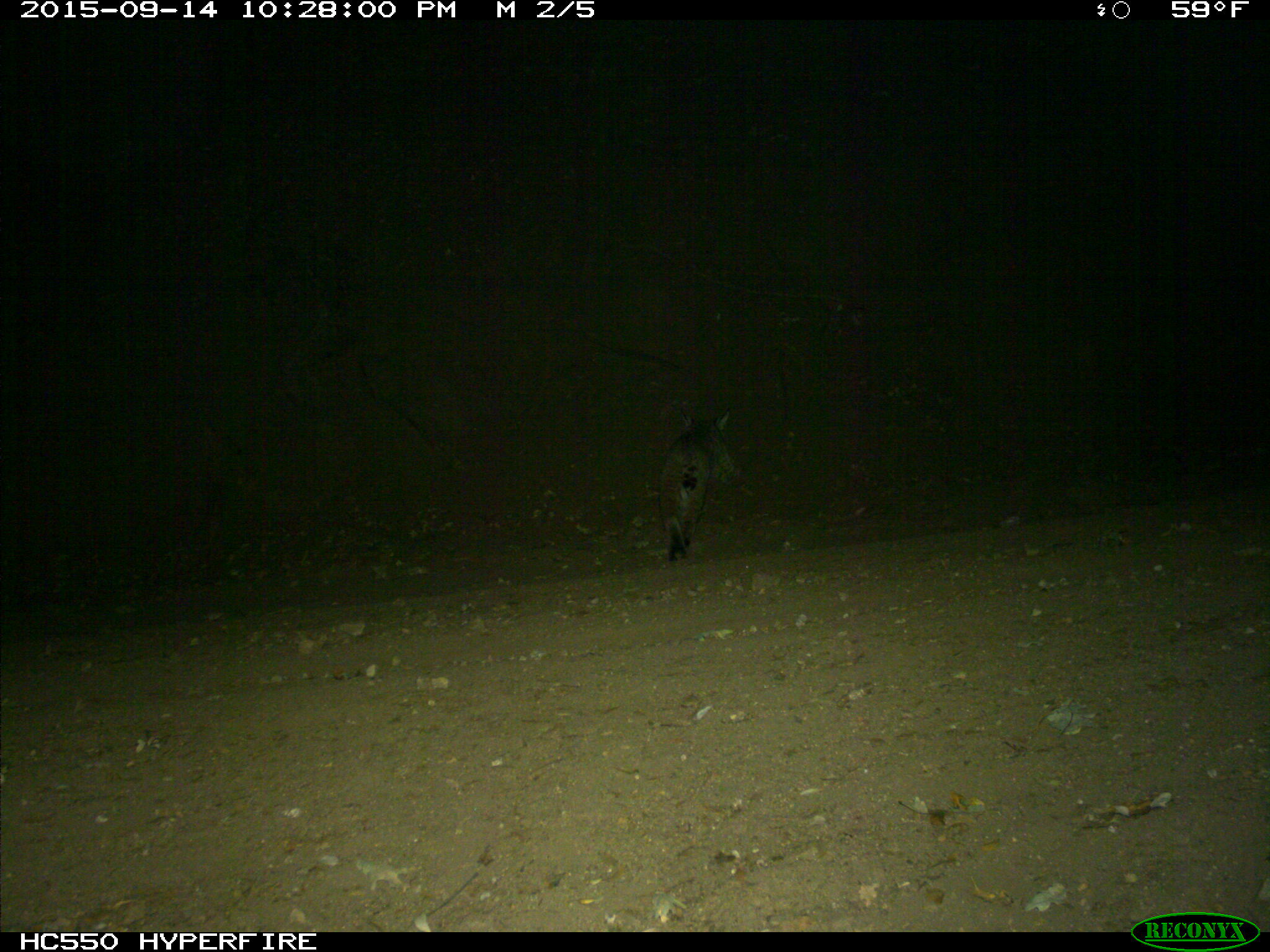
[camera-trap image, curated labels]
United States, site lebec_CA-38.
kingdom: Animalia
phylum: Chordata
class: Mammalia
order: Carnivora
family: Felidae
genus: Lynx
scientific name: Lynx rufus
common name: bobcat